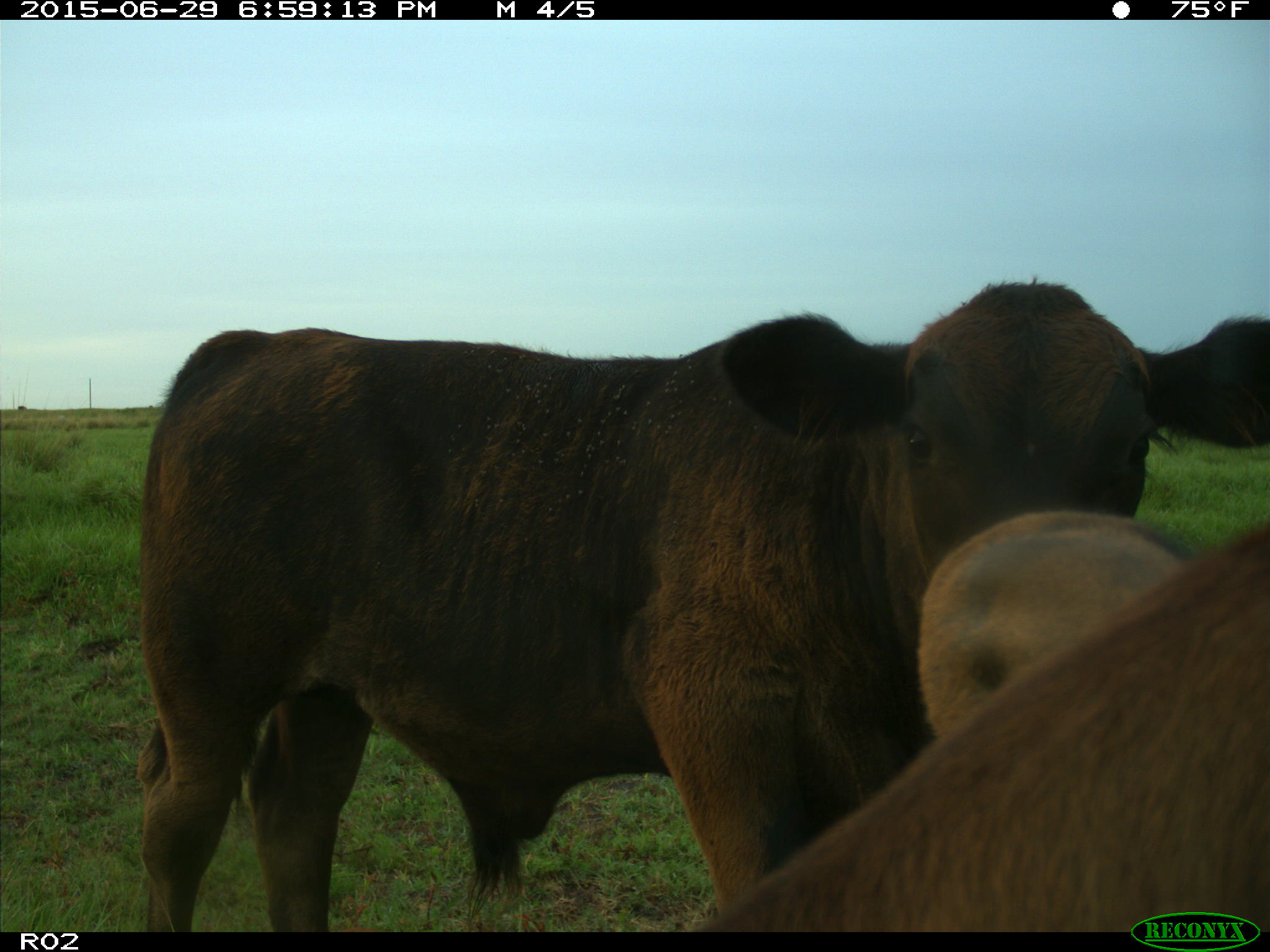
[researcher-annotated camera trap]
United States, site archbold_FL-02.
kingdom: Animalia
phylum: Chordata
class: Mammalia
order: Artiodactyla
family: Bovidae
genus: Bos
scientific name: Bos taurus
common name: domestic cow